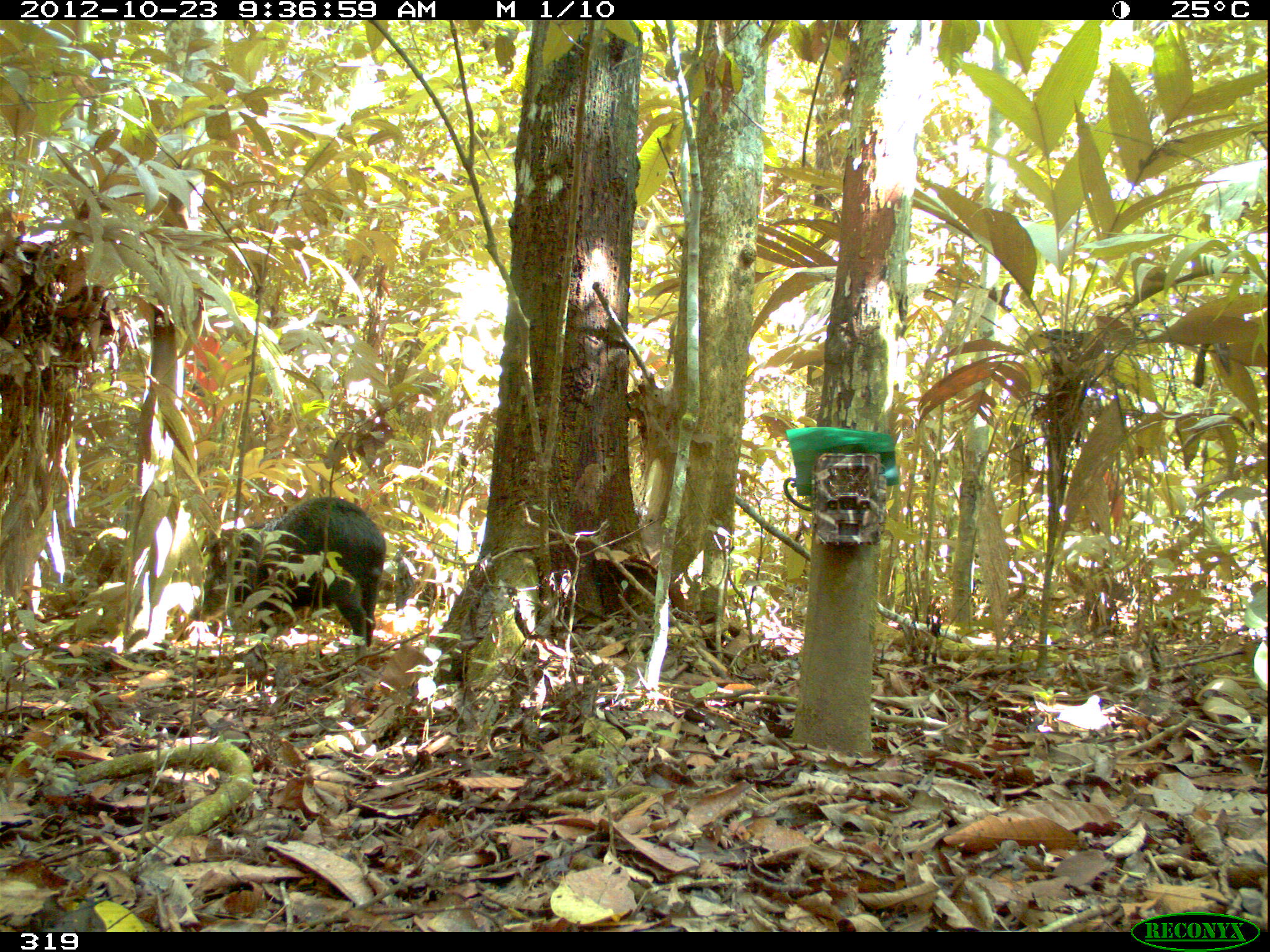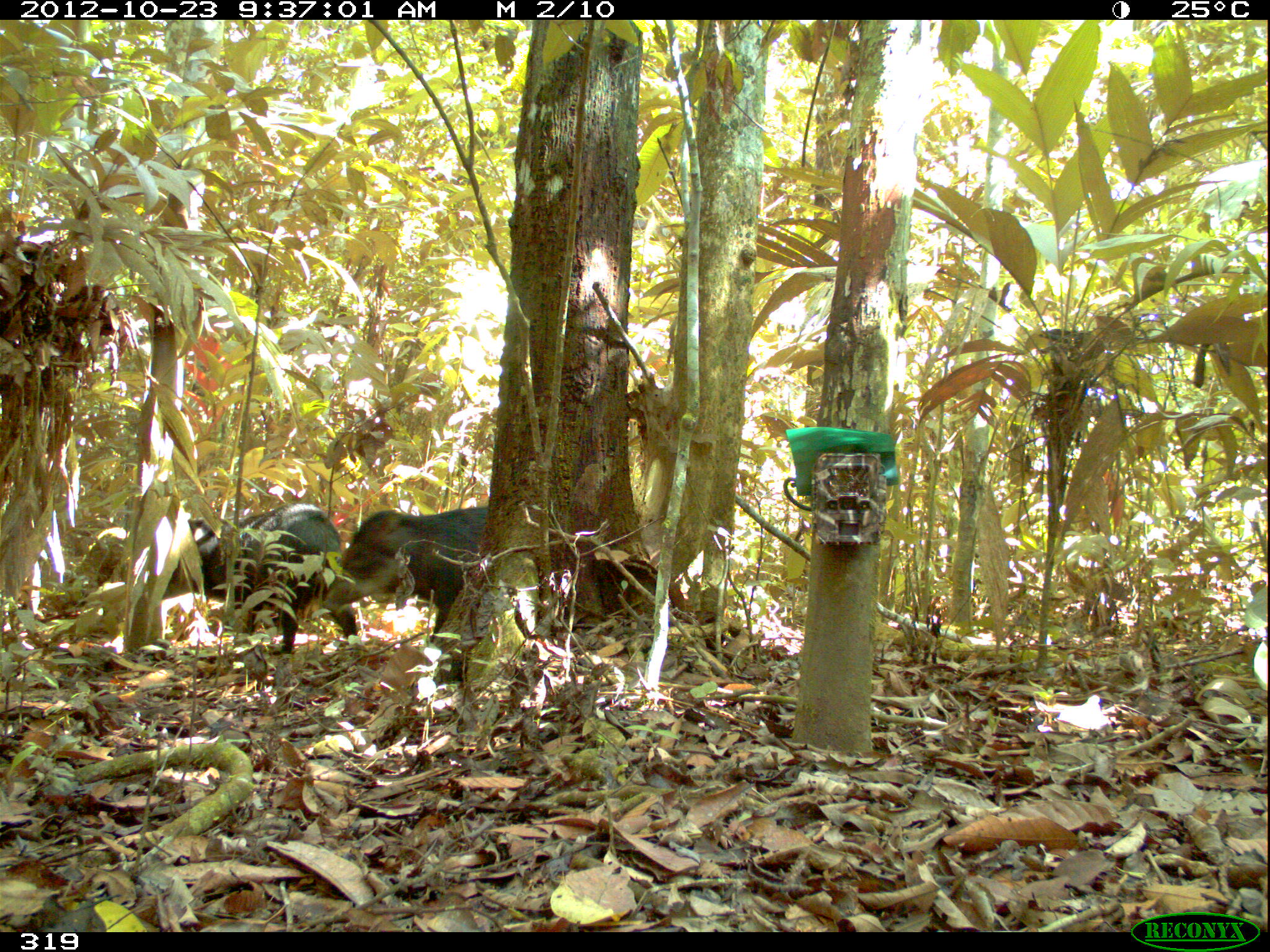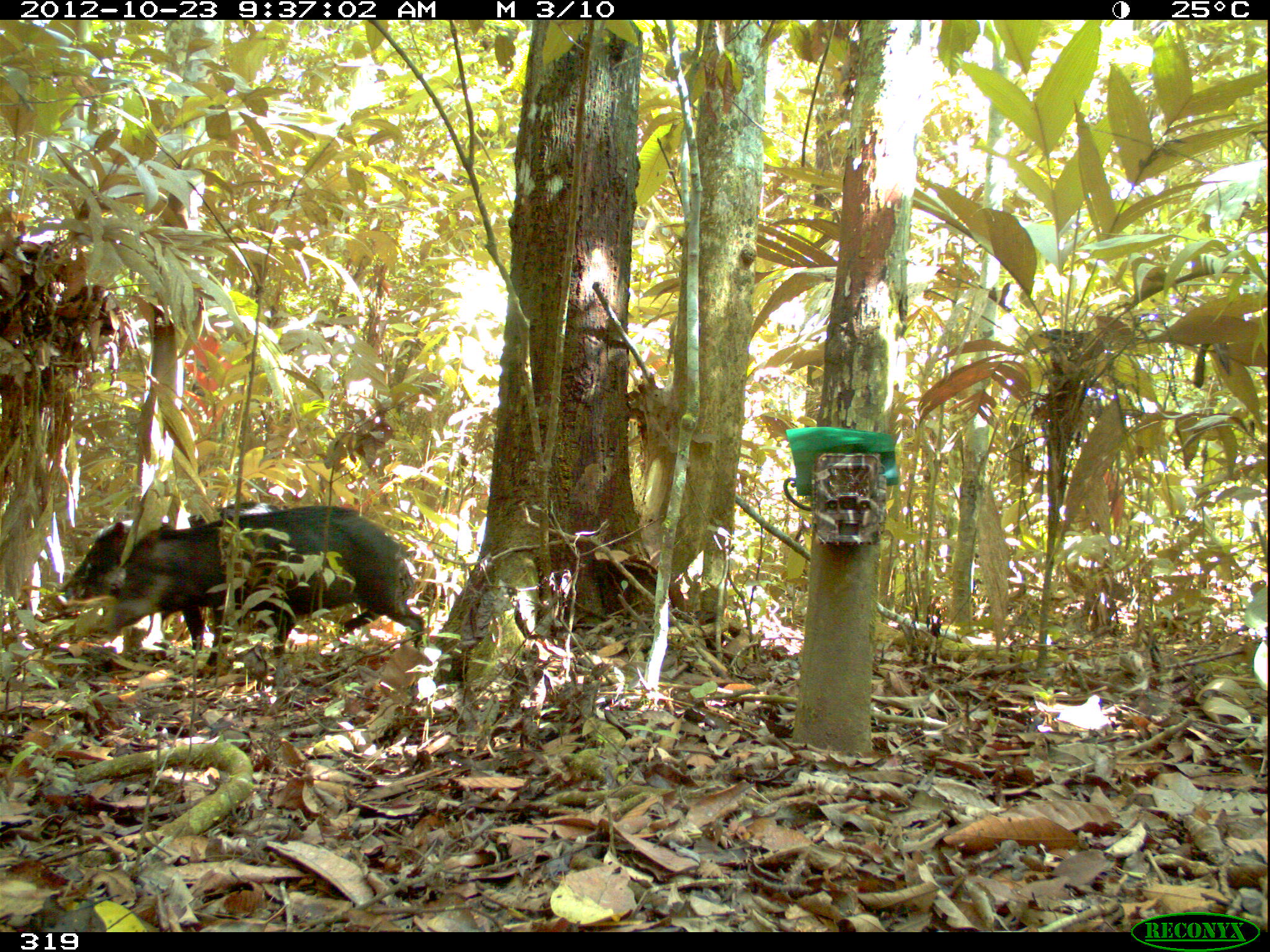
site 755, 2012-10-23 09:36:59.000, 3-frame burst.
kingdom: Animalia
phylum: Chordata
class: Mammalia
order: Artiodactyla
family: Tayassuidae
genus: Tayassu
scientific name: Tayassu pecari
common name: white-lipped peccary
Tayassu pecari (white-lipped peccary).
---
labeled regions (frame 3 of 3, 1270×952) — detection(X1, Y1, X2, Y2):
tayassu pecari: detection(101, 504, 426, 679); detection(57, 502, 296, 658)